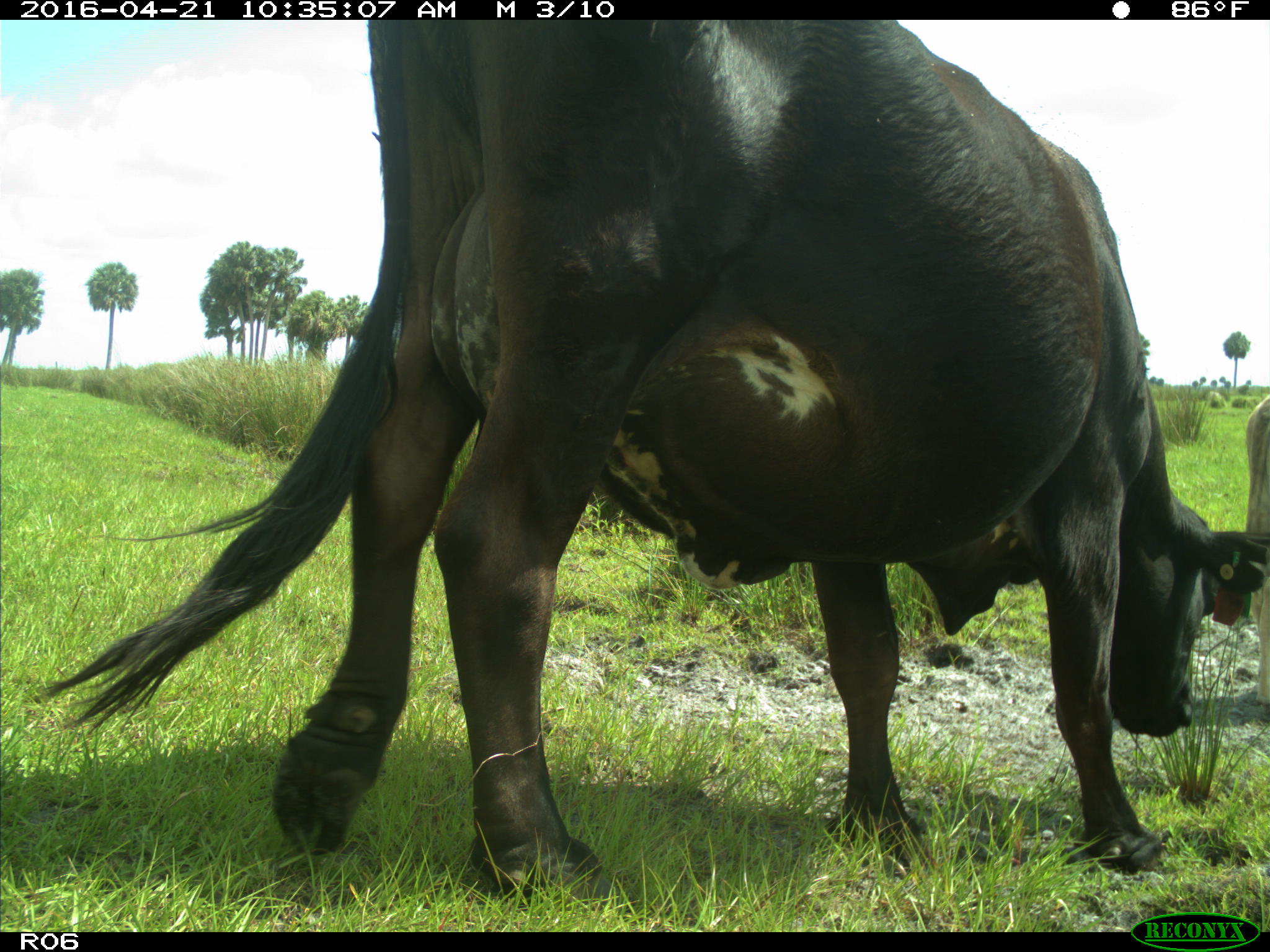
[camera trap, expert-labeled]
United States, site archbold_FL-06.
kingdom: Animalia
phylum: Chordata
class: Mammalia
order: Artiodactyla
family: Bovidae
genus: Bos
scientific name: Bos taurus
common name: domestic cow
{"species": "Bos taurus (domestic cow)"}